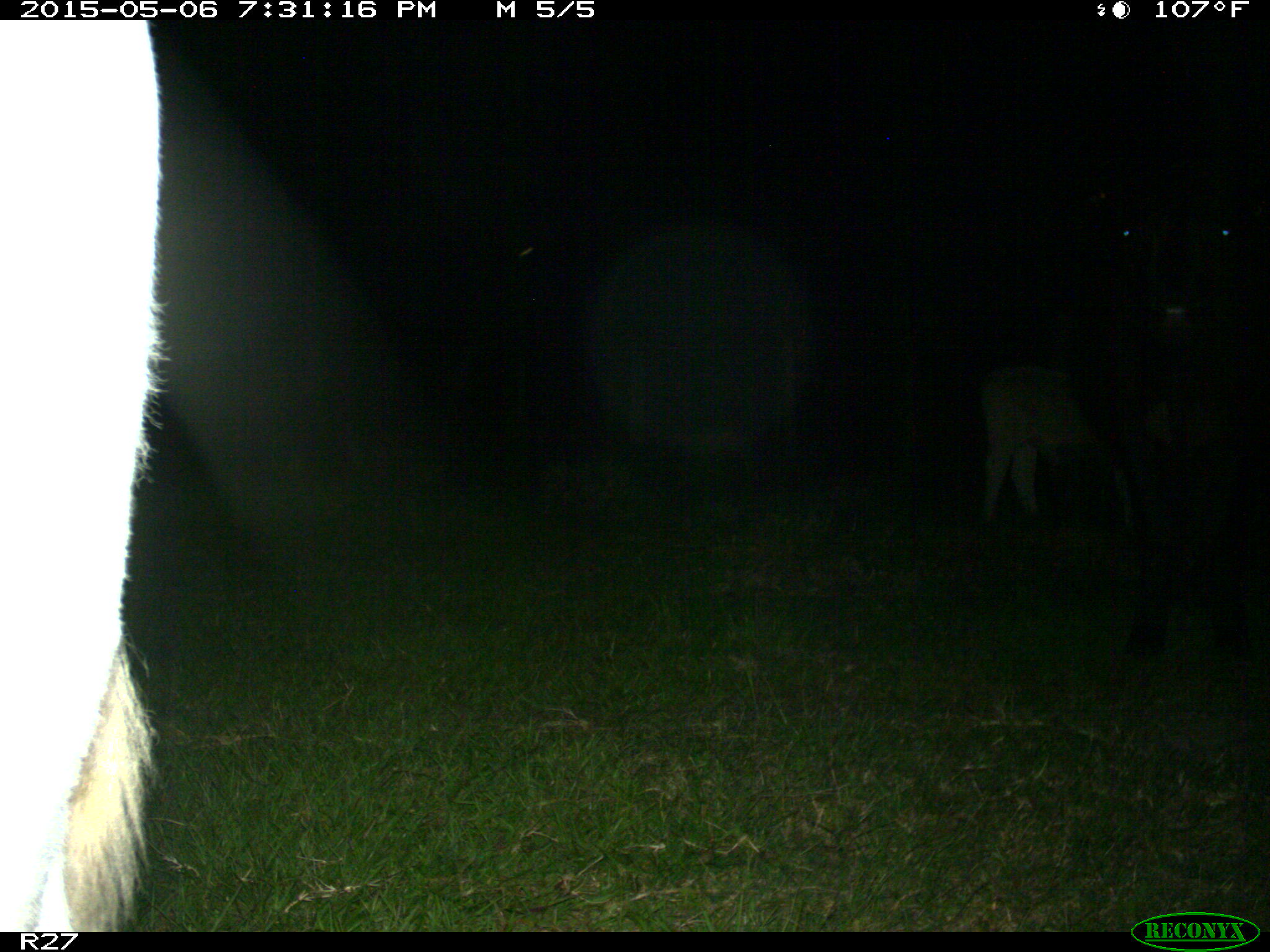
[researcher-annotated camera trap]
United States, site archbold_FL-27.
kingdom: Animalia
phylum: Chordata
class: Mammalia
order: Artiodactyla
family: Bovidae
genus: Bos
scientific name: Bos taurus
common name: domestic cow